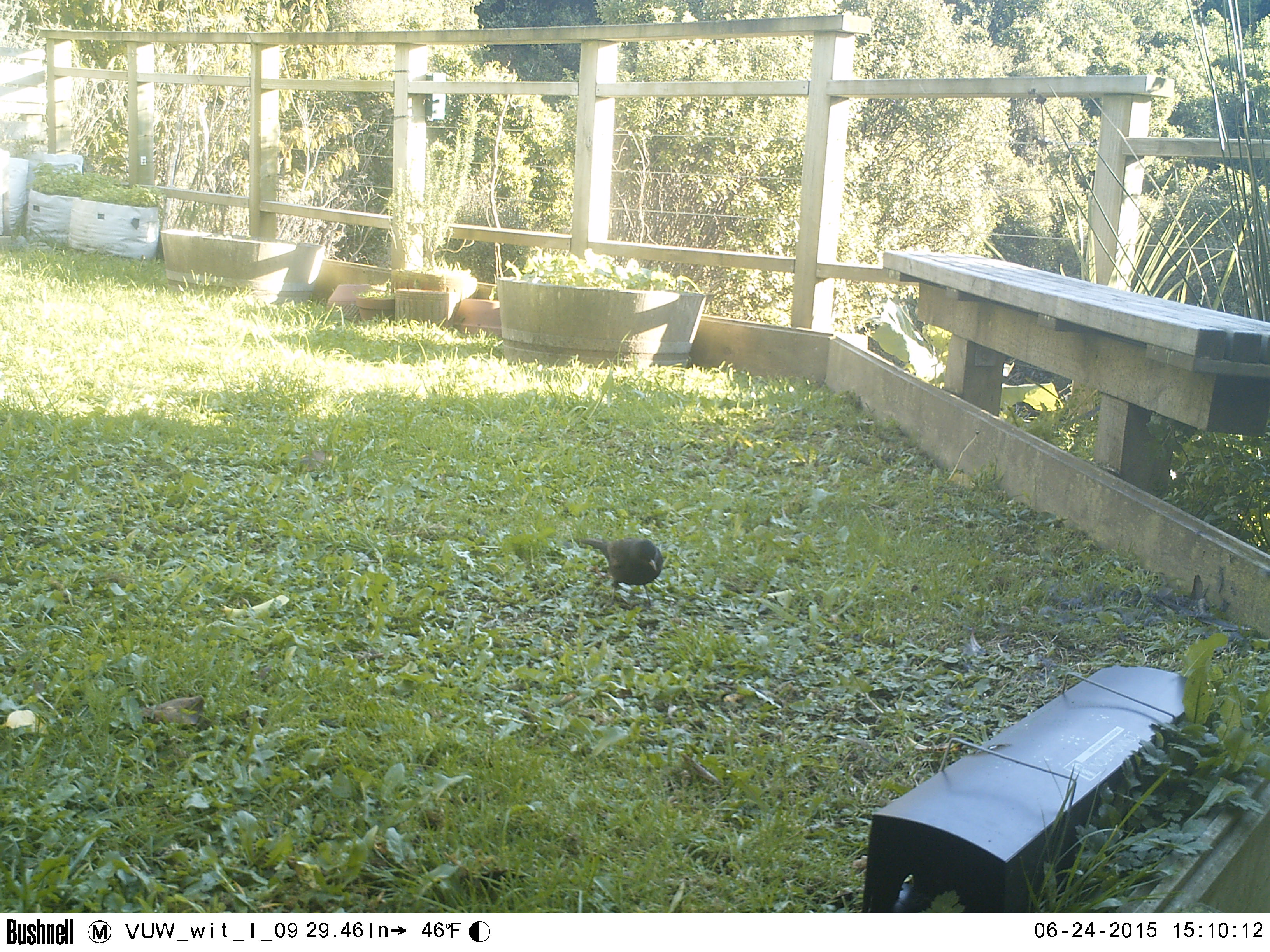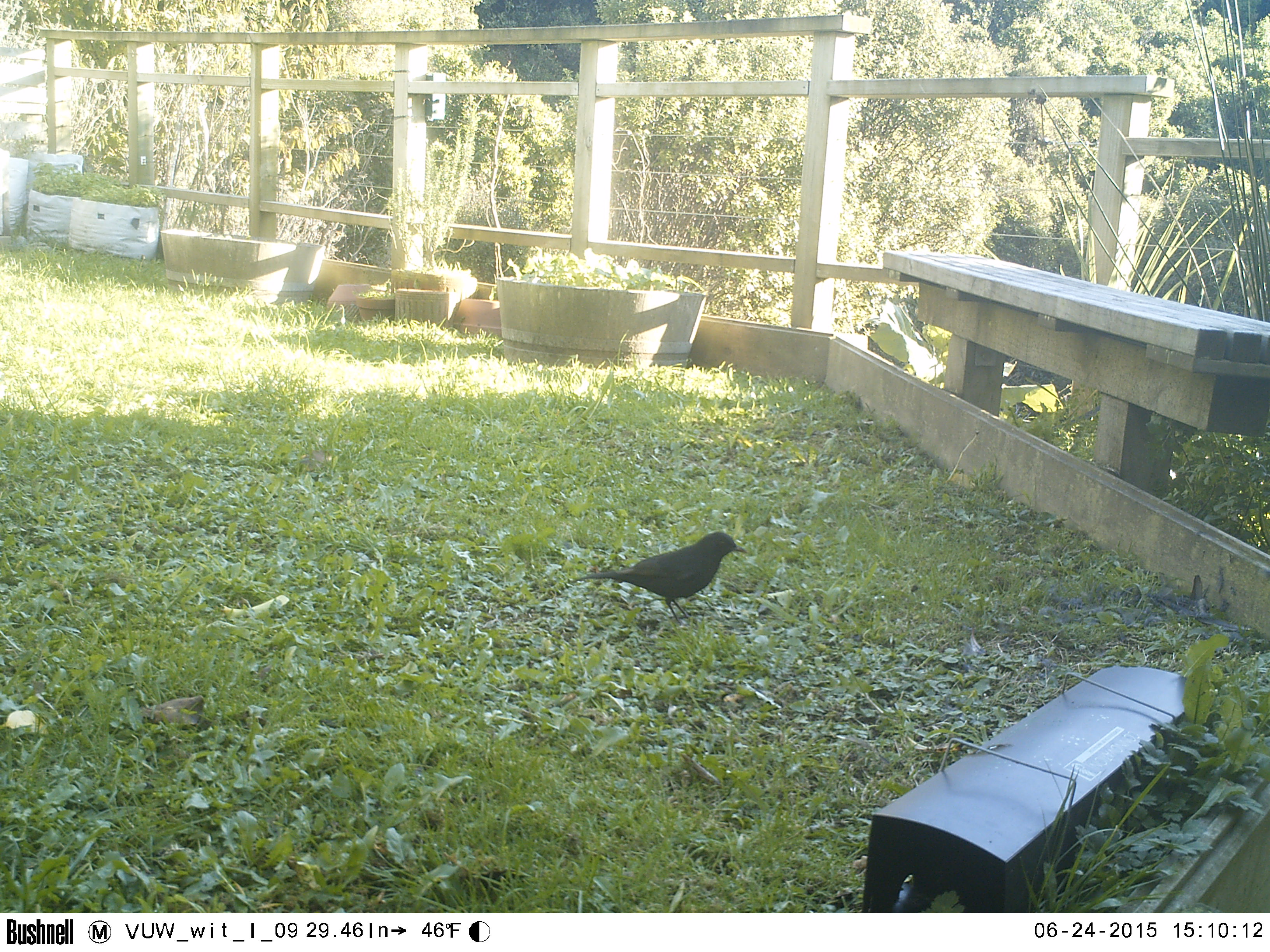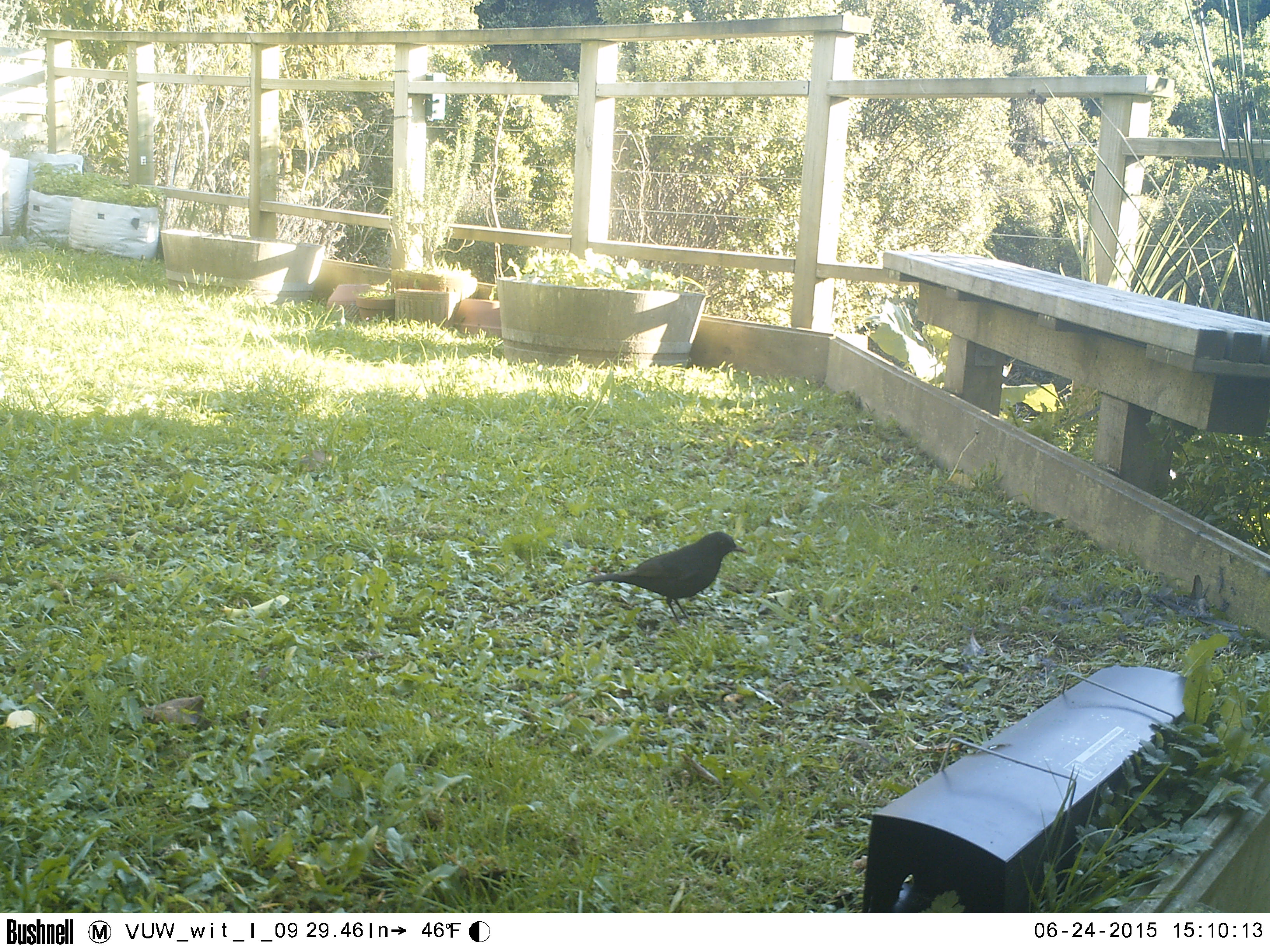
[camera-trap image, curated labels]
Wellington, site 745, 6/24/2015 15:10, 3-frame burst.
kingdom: Animalia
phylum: Chordata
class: Aves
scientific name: Aves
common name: bird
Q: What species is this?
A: Bird (Aves).